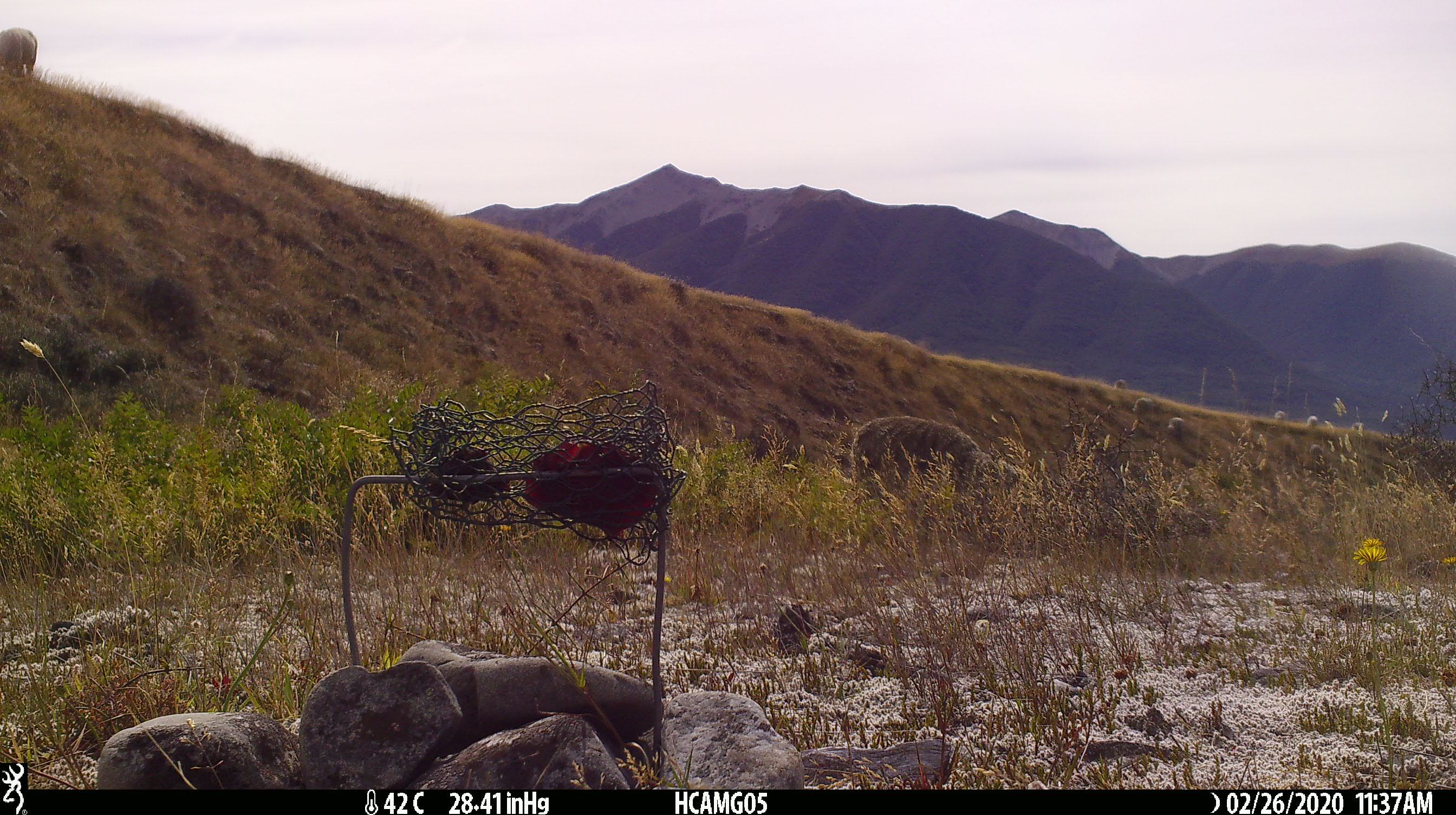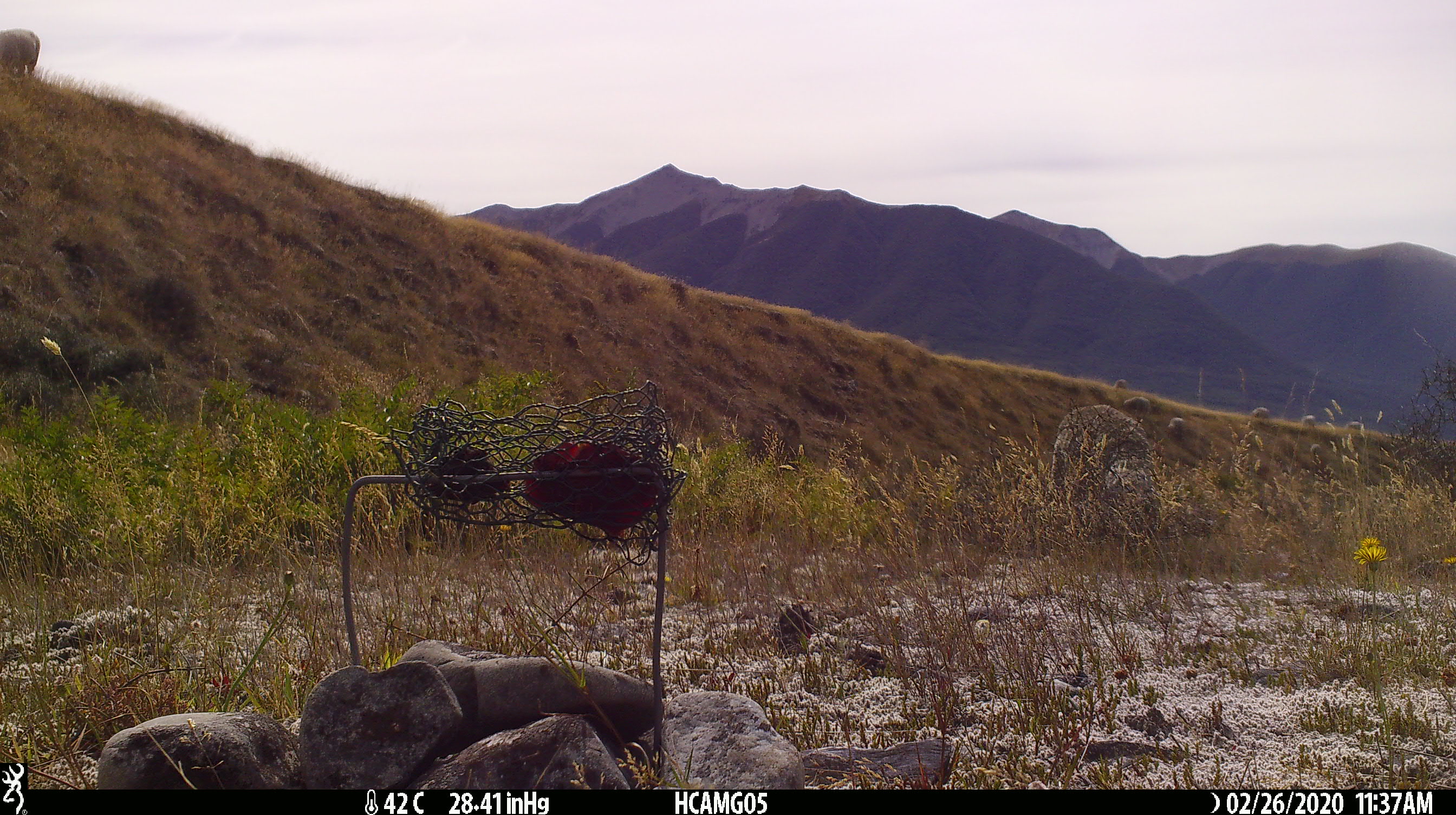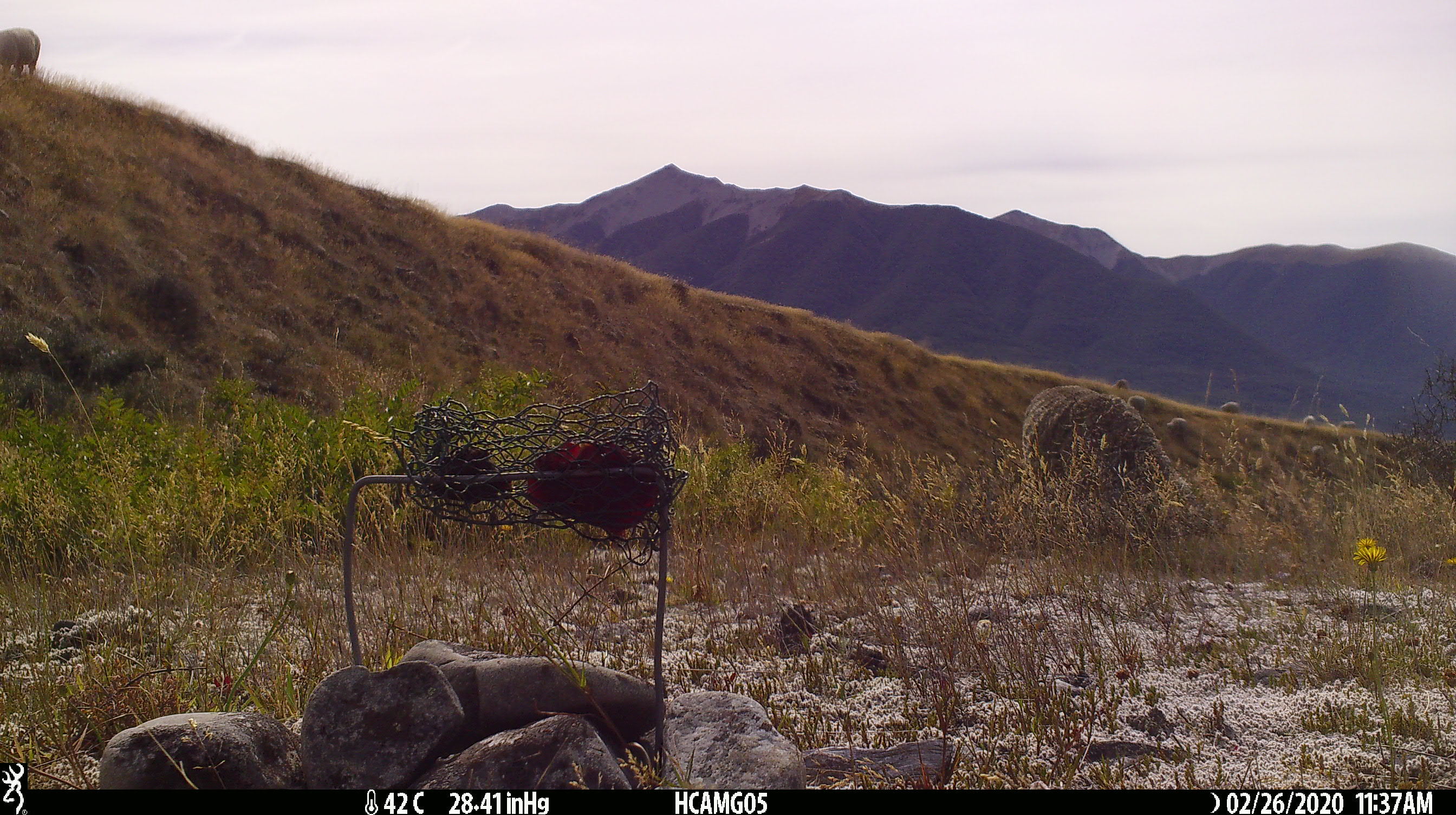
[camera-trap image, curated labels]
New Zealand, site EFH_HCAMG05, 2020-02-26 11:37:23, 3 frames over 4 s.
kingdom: Animalia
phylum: Chordata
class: Mammalia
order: Artiodactyla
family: Bovidae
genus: Ovis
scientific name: Ovis aries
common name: domestic sheep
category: sheep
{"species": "sheep (domestic sheep) (Ovis aries)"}